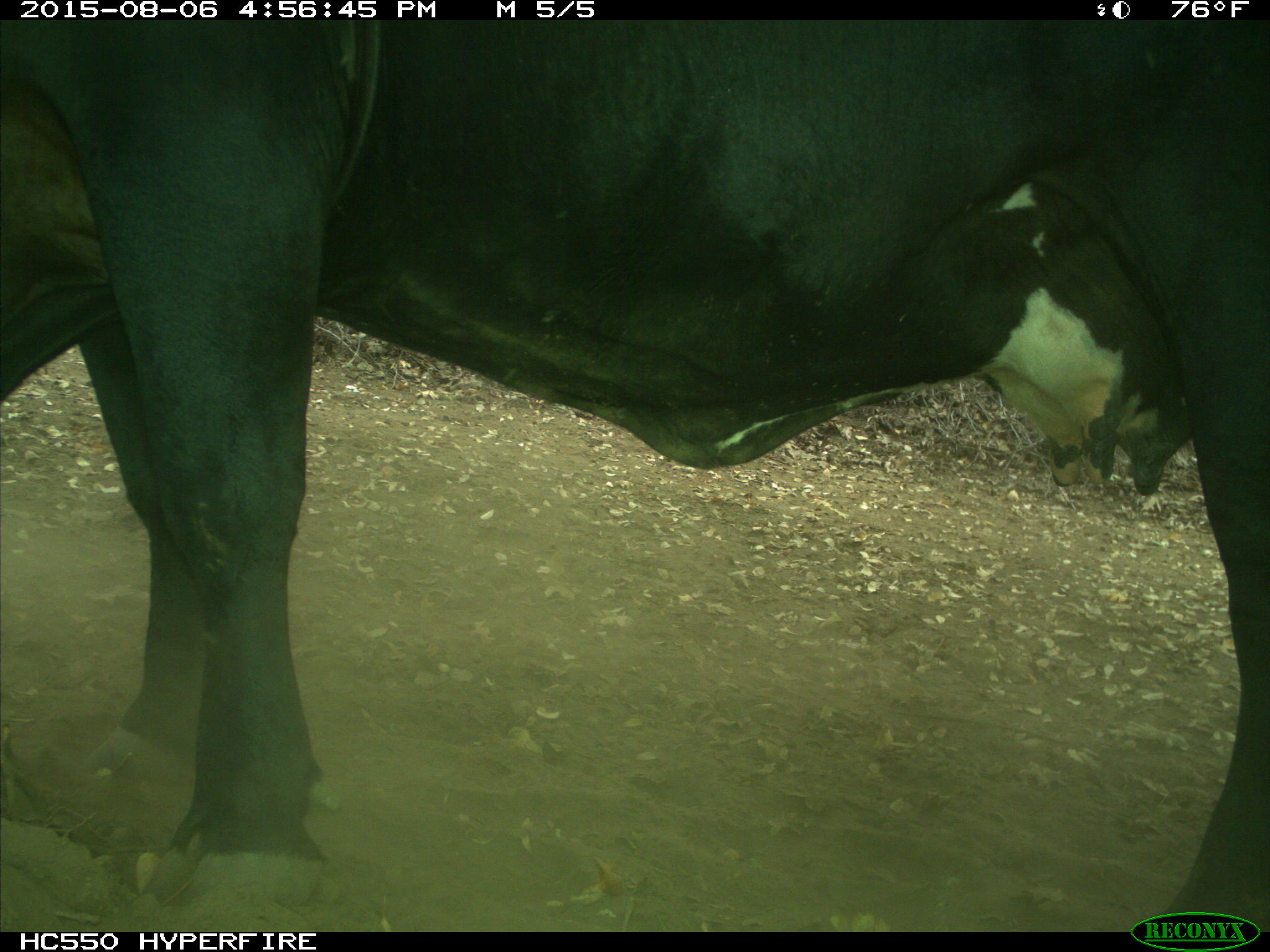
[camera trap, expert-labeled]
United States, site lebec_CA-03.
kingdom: Animalia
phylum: Chordata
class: Mammalia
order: Artiodactyla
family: Bovidae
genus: Bos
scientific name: Bos taurus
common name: domestic cow